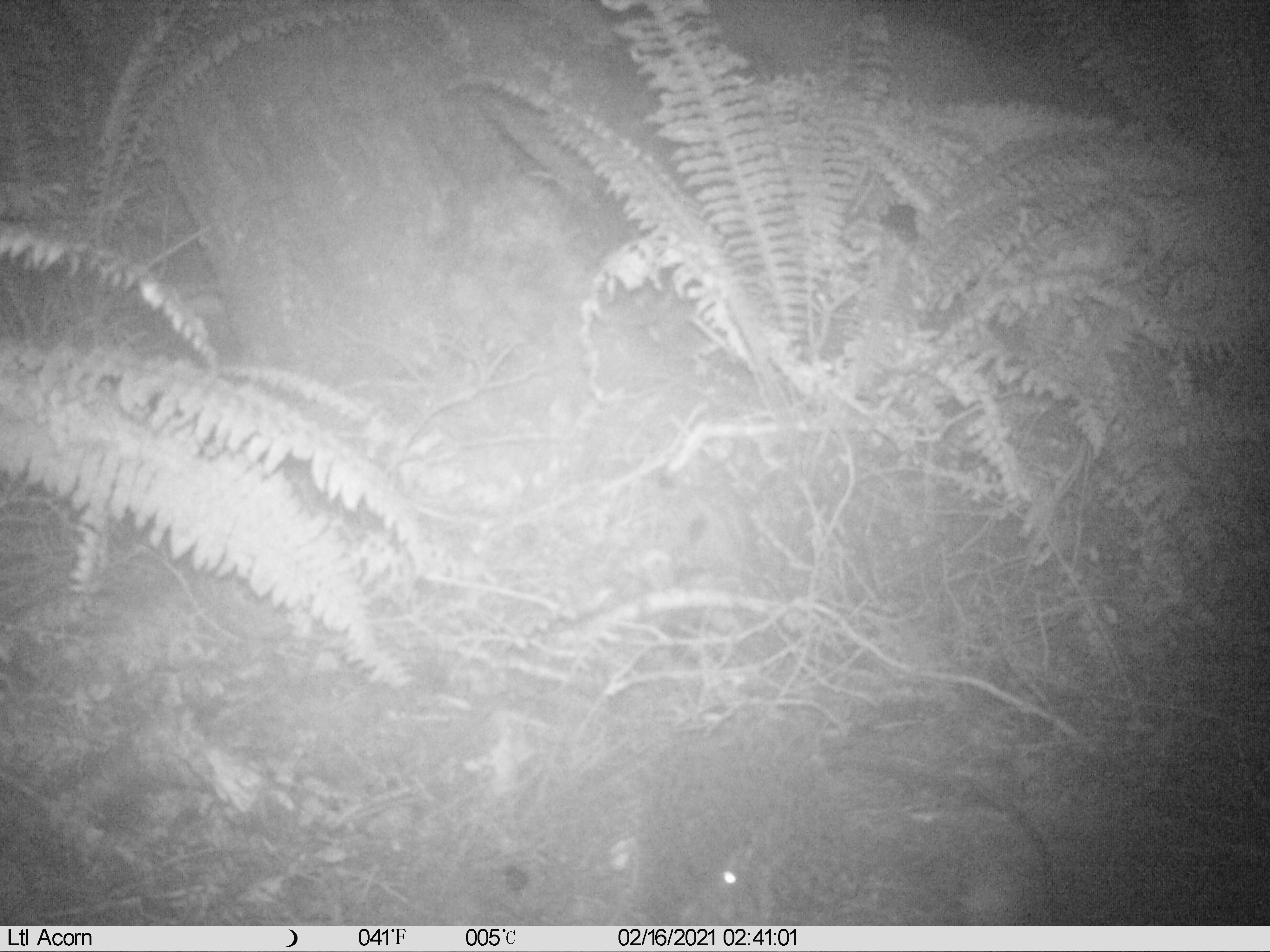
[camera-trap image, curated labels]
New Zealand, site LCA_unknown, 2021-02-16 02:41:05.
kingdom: Animalia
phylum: Chordata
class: Mammalia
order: Rodentia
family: Muridae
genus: Rattus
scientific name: Rattus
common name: rat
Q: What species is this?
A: Rat (Rattus).